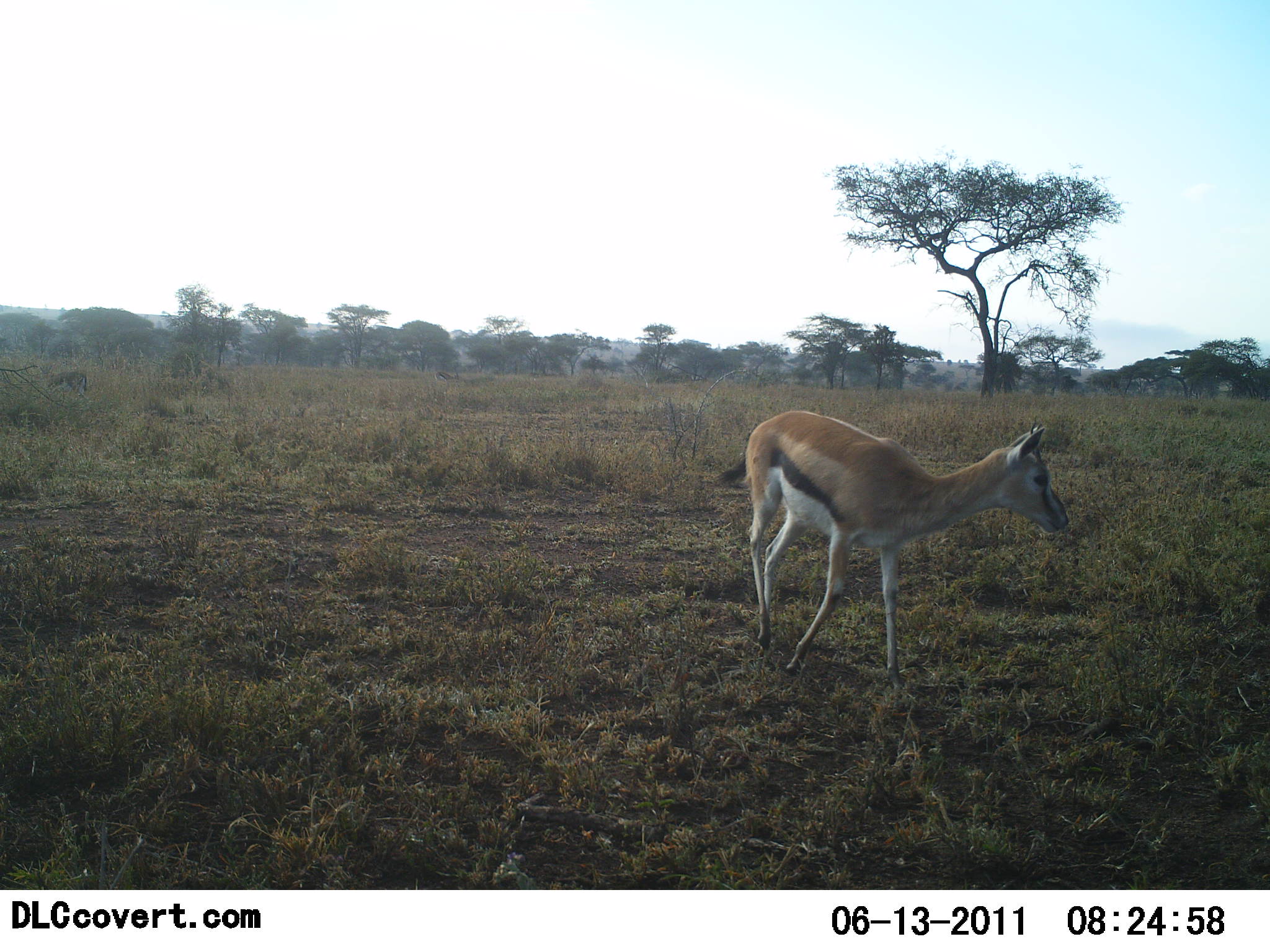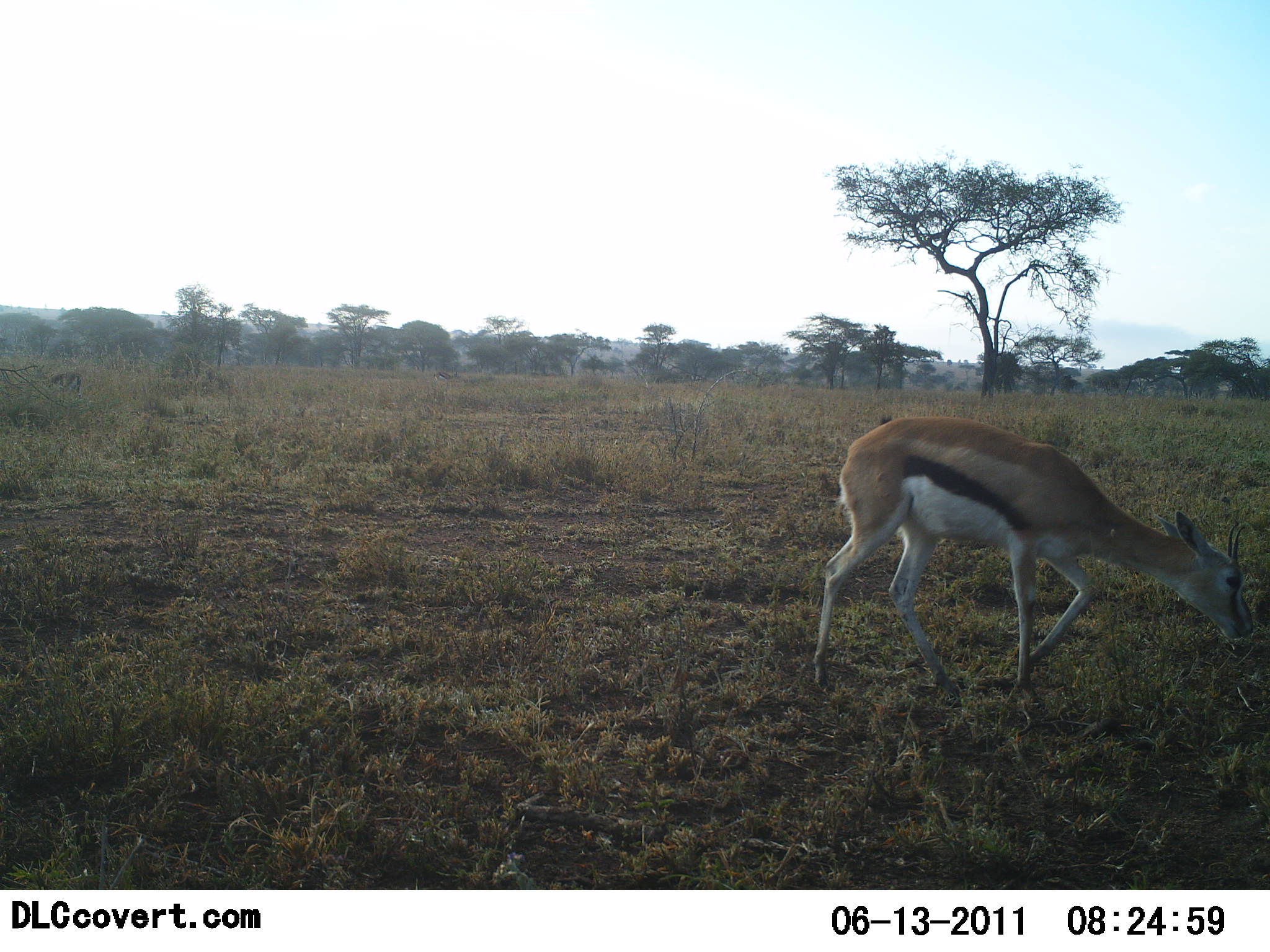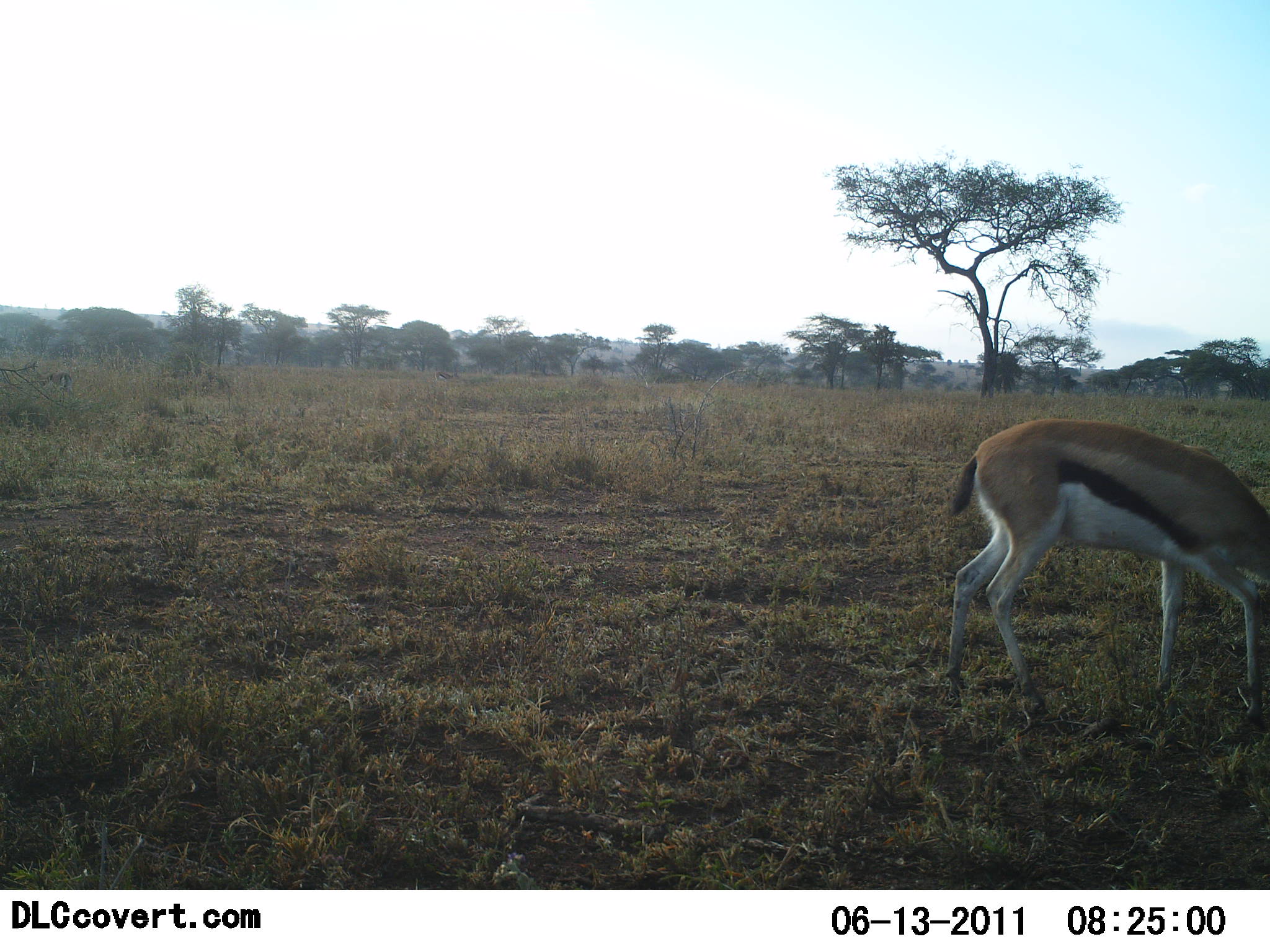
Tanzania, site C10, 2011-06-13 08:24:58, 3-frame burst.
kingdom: Animalia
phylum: Chordata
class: Mammalia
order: Artiodactyla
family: Bovidae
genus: Eudorcas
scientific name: Eudorcas thomsonii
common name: thomson's gazelle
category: gazellethomsons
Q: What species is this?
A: Gazellethomsons (thomson's gazelle) (Eudorcas thomsonii).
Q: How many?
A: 1.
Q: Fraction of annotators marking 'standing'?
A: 0%.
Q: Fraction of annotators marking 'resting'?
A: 0%.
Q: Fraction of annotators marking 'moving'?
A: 90%.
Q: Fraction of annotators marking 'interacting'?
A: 0%.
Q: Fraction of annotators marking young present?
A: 0%.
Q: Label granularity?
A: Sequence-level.